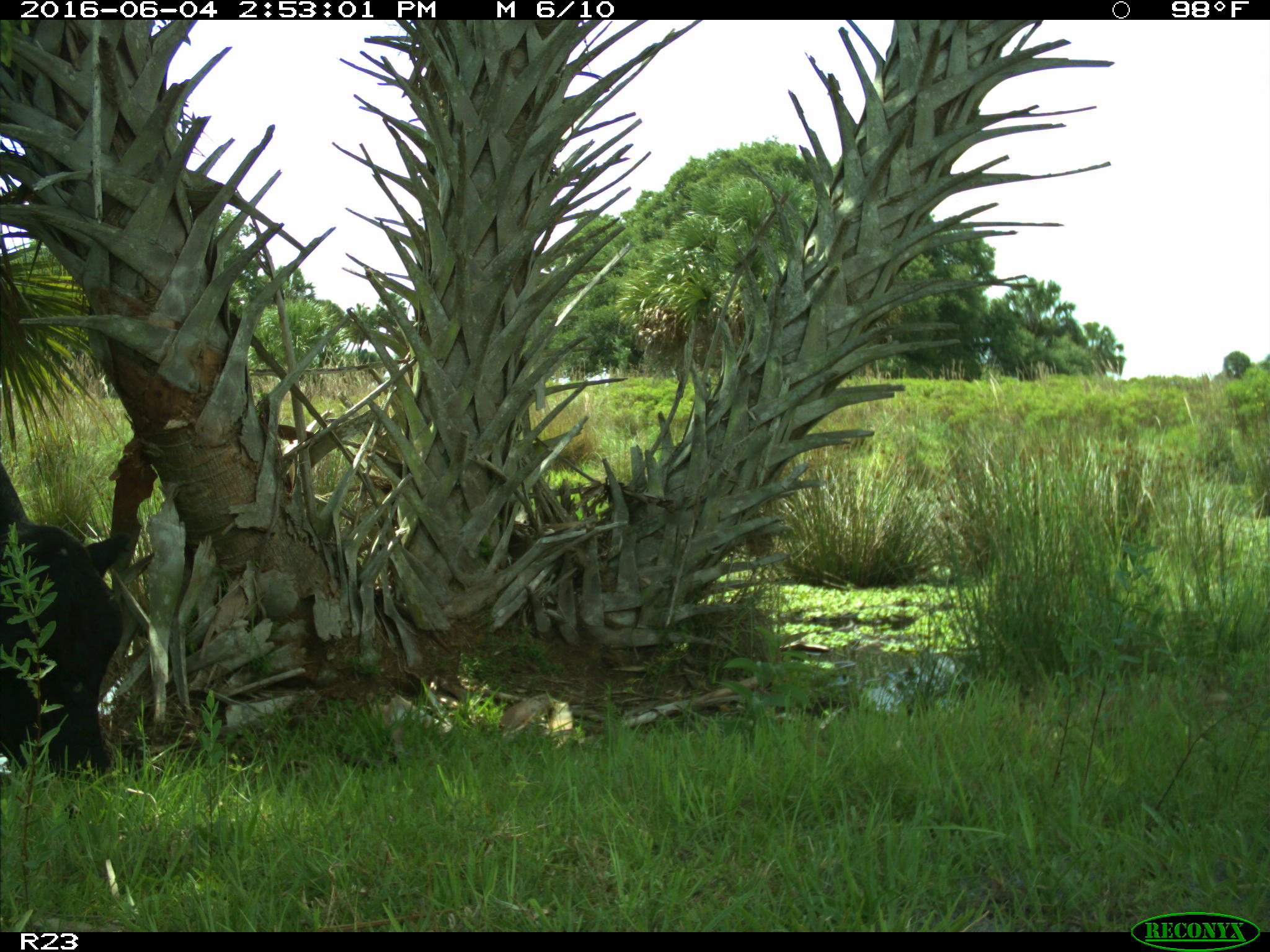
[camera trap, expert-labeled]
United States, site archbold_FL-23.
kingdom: Animalia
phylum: Chordata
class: Mammalia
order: Artiodactyla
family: Bovidae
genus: Bos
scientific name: Bos taurus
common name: domestic cow